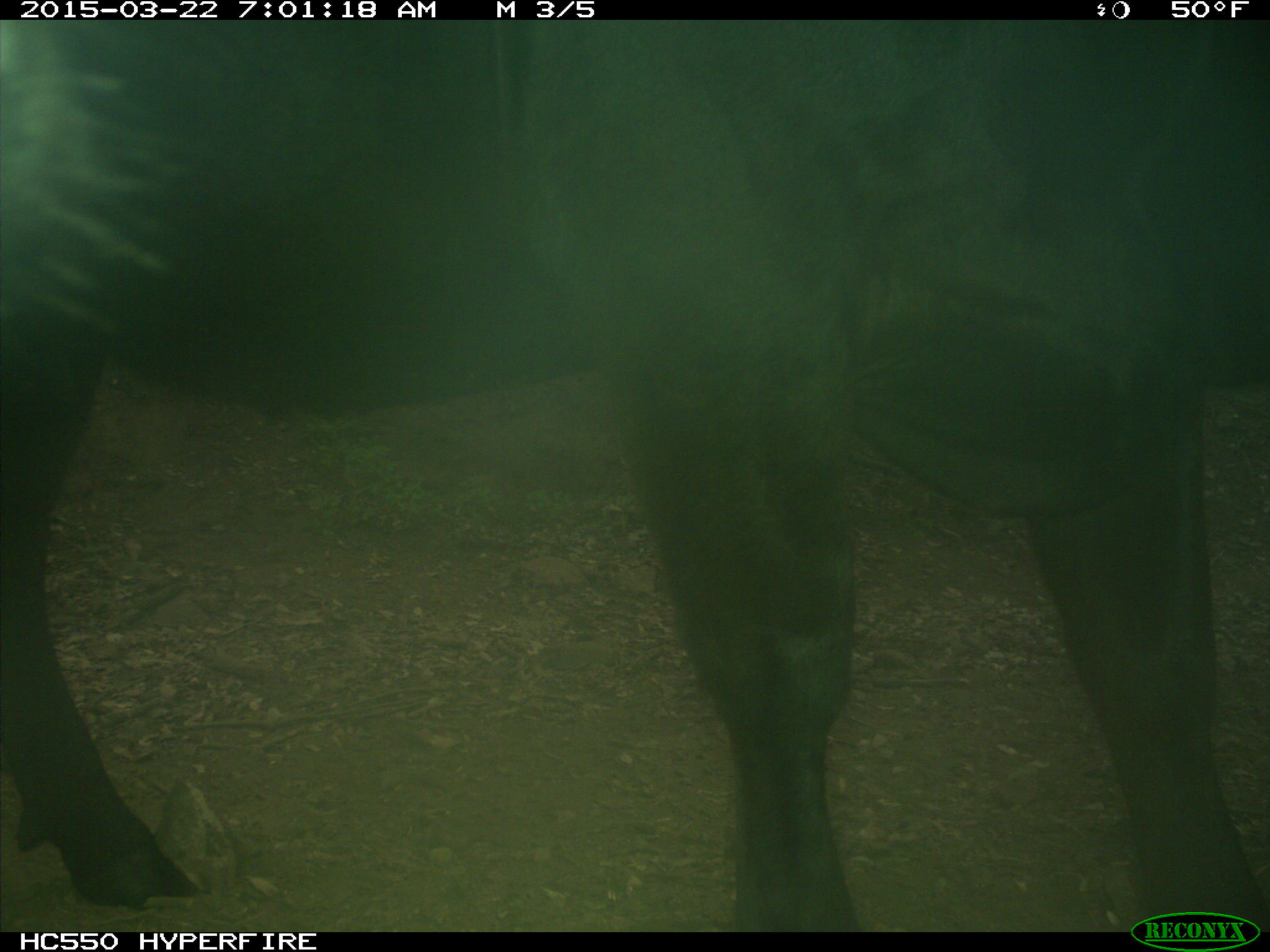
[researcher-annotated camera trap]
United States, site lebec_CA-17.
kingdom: Animalia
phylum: Chordata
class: Mammalia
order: Artiodactyla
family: Bovidae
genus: Bos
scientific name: Bos taurus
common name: domestic cow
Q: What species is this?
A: Bos taurus (domestic cow).